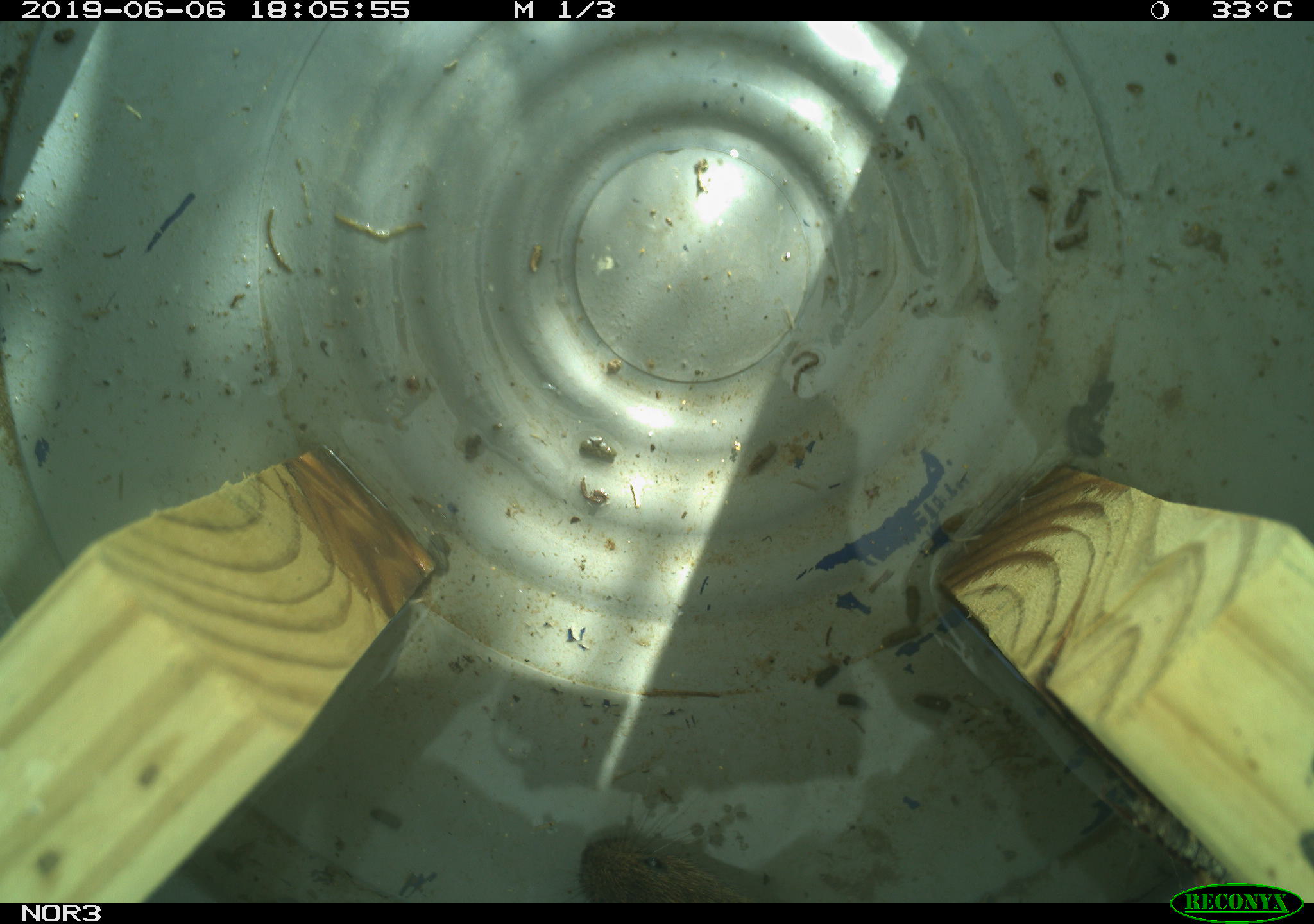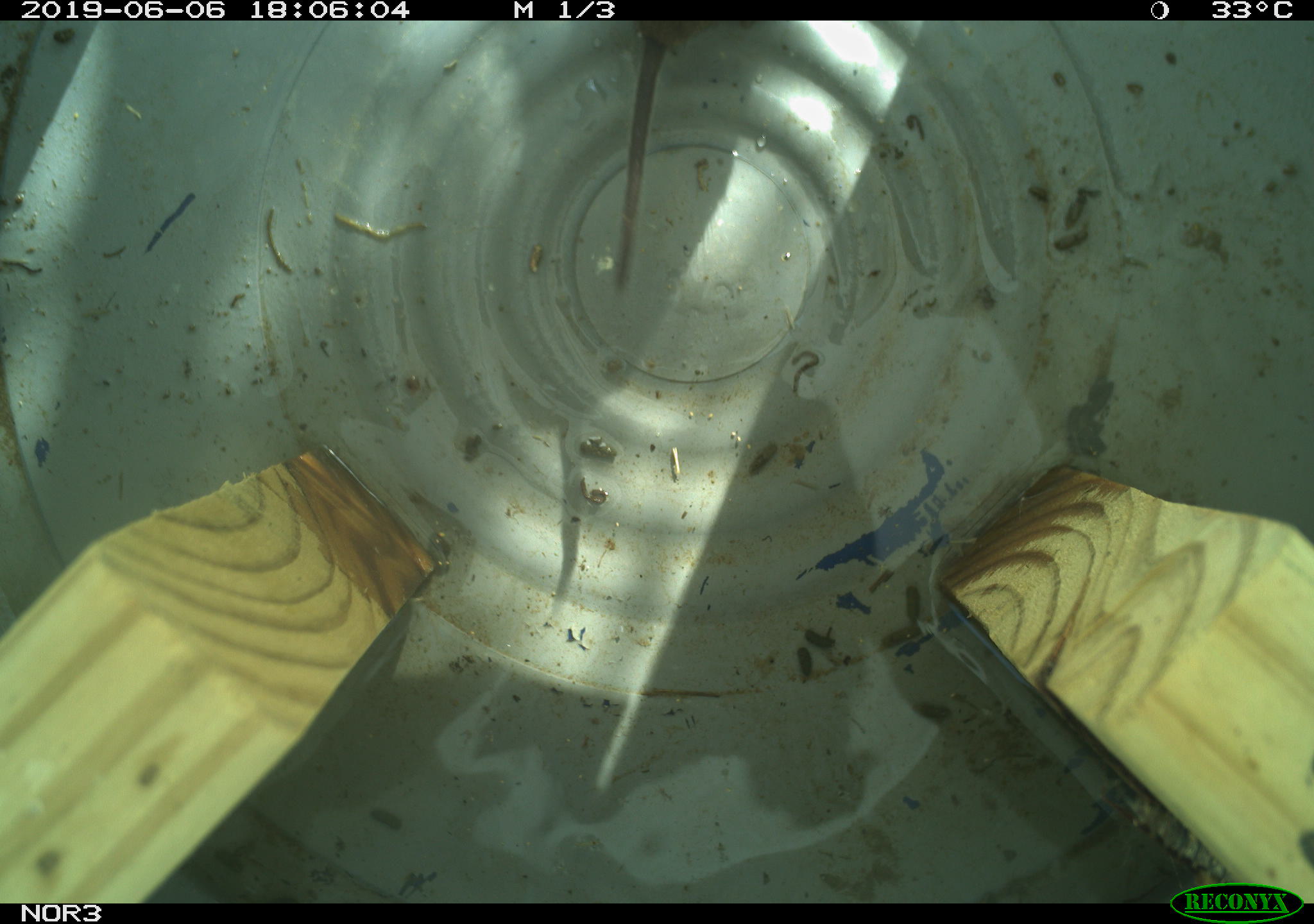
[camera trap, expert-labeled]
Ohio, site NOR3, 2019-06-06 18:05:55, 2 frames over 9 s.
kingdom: Animalia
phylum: Chordata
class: Mammalia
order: Rodentia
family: Cricetidae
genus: Microtus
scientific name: Microtus pennsylvanicus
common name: meadow vole